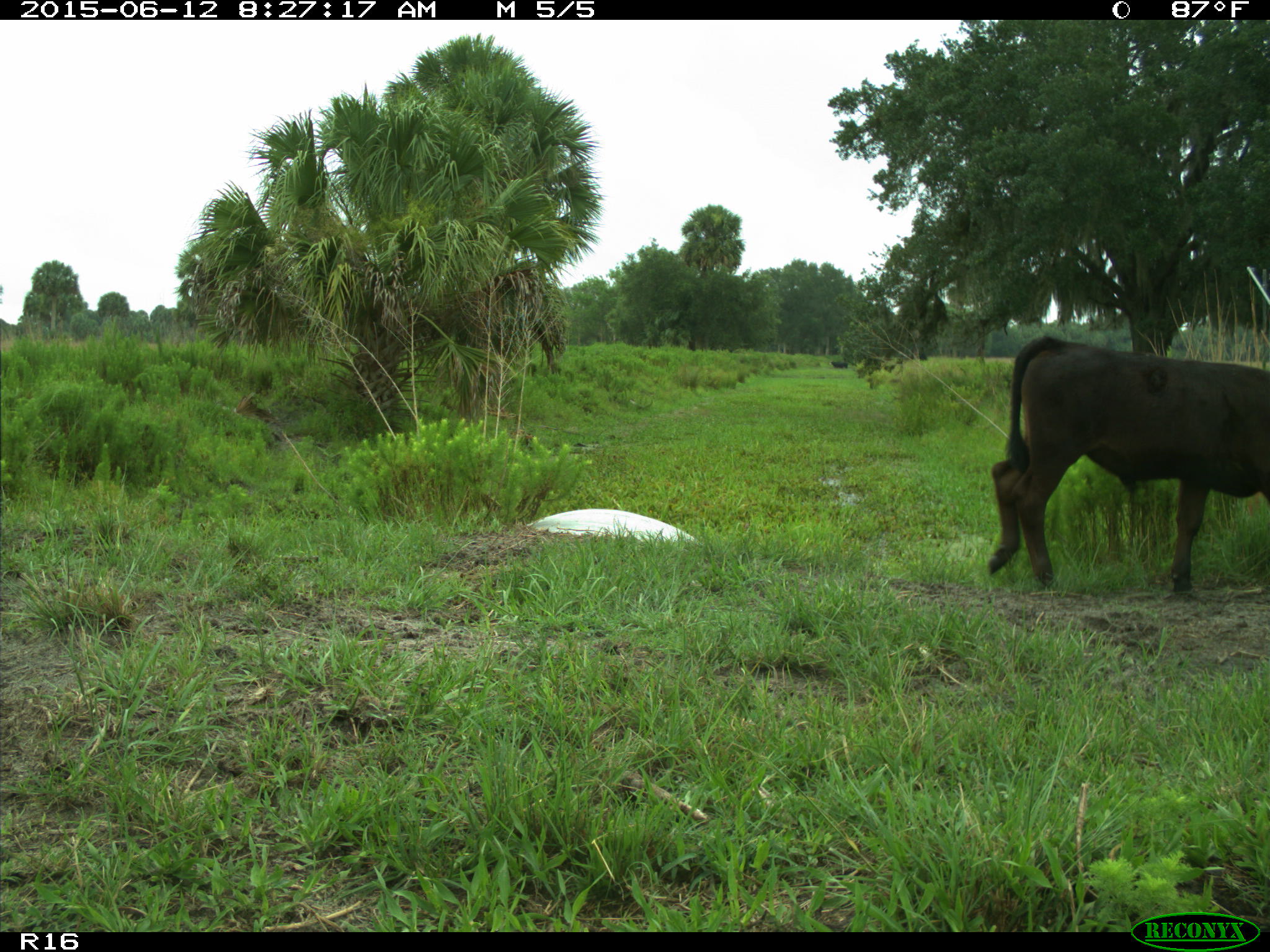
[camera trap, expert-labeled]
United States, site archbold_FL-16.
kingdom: Animalia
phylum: Chordata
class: Mammalia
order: Artiodactyla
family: Bovidae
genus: Bos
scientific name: Bos taurus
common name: domestic cow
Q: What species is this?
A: Bos taurus (domestic cow).